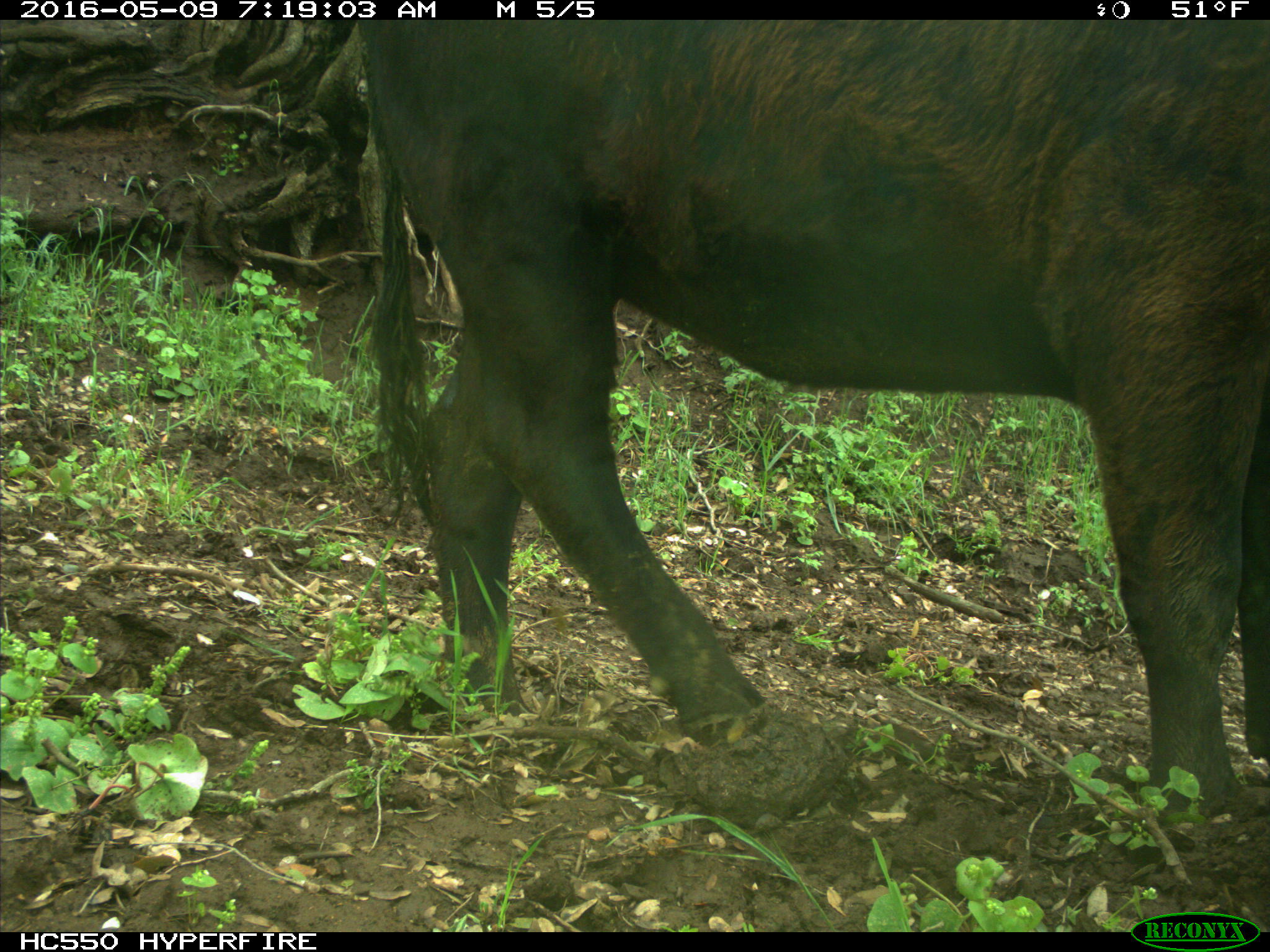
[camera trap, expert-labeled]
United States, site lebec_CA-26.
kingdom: Animalia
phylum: Chordata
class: Mammalia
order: Artiodactyla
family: Bovidae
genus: Bos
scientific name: Bos taurus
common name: domestic cow